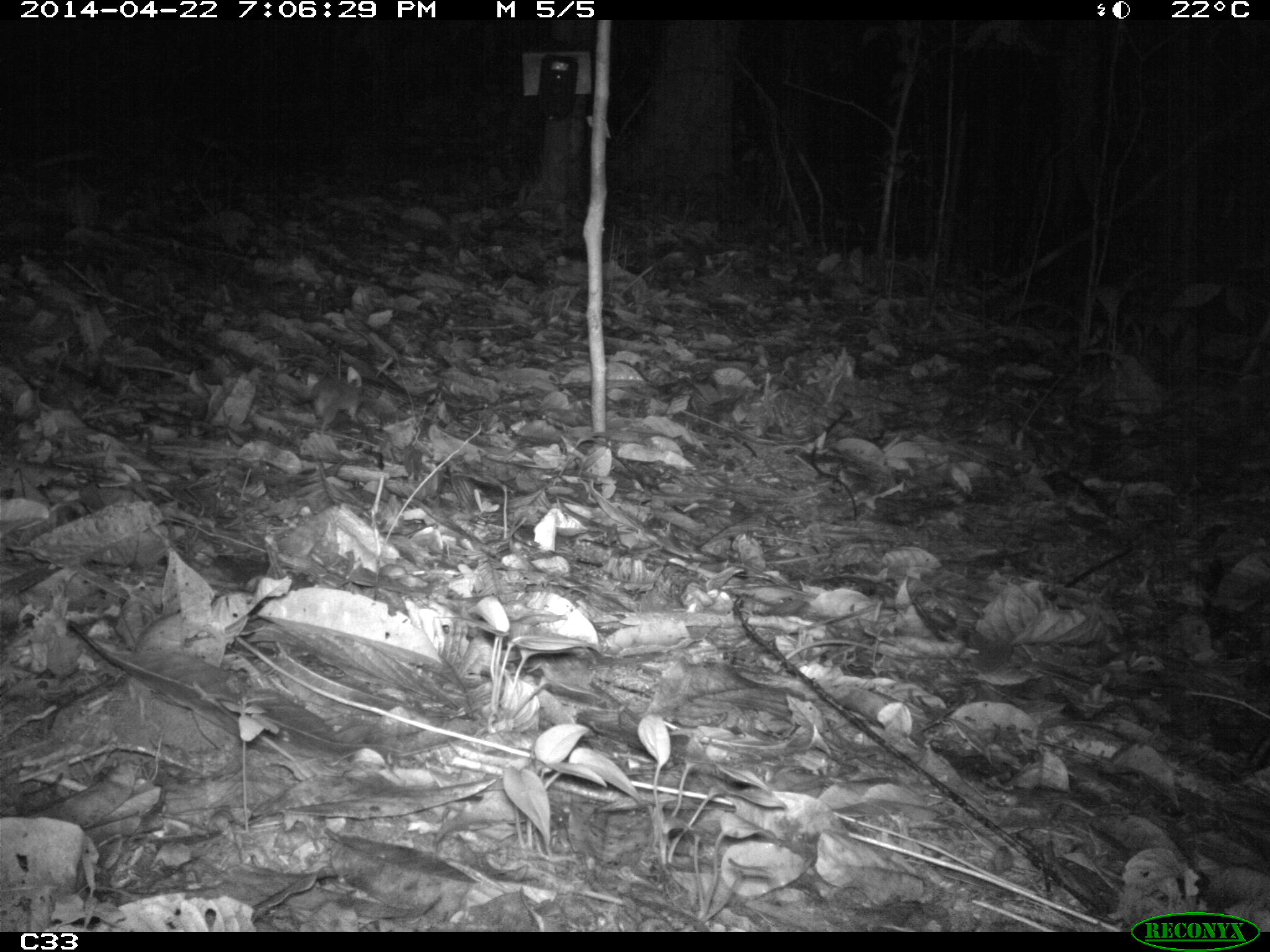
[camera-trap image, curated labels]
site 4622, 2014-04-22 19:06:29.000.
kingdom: Animalia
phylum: Chordata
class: Mammalia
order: Rodentia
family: Muridae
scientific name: Muridae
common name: mice, rats, and gerbils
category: unknown mouse or rat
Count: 1.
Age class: adult.